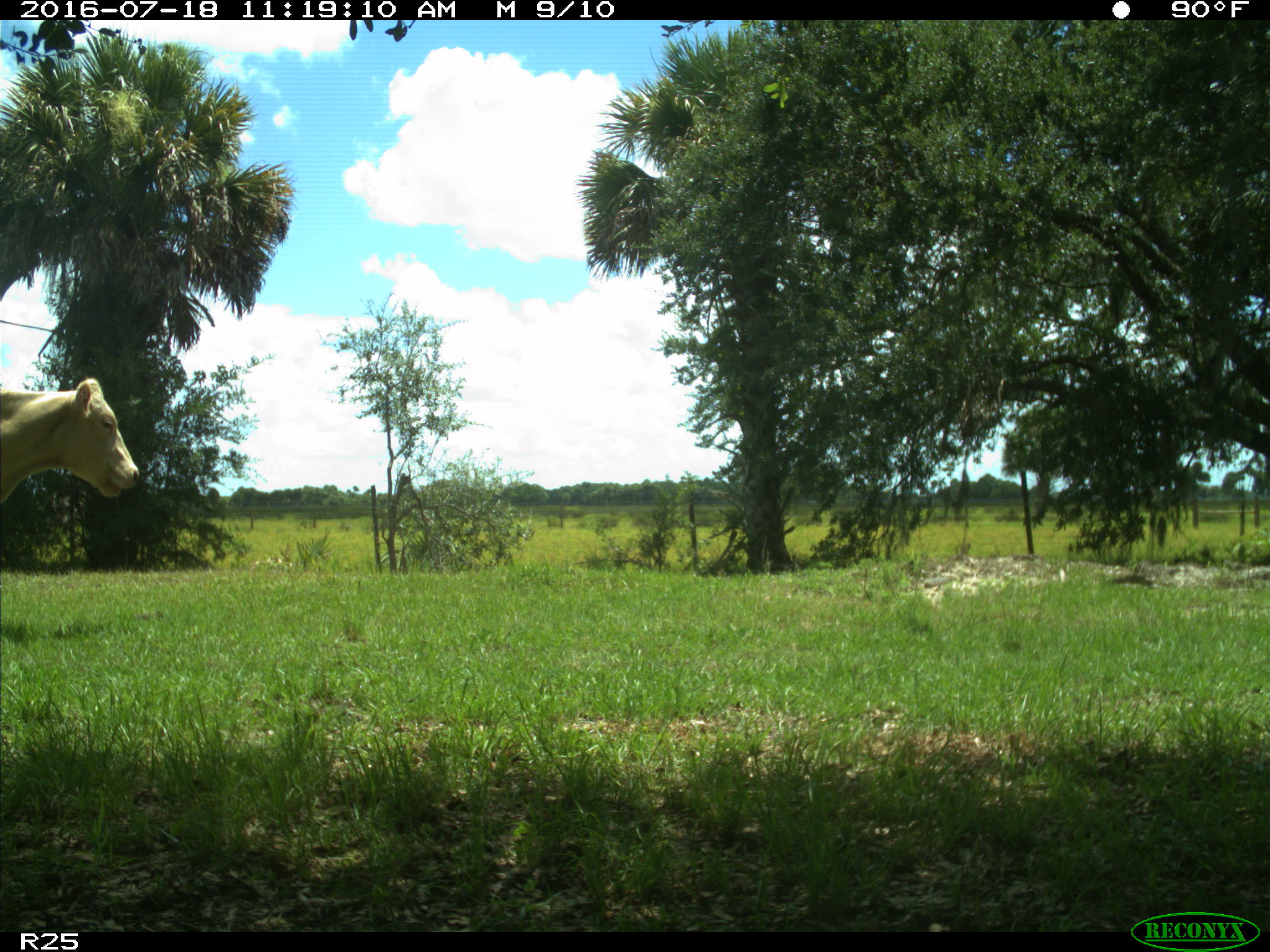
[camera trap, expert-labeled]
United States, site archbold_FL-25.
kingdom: Animalia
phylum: Chordata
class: Mammalia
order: Artiodactyla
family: Bovidae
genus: Bos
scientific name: Bos taurus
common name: domestic cow